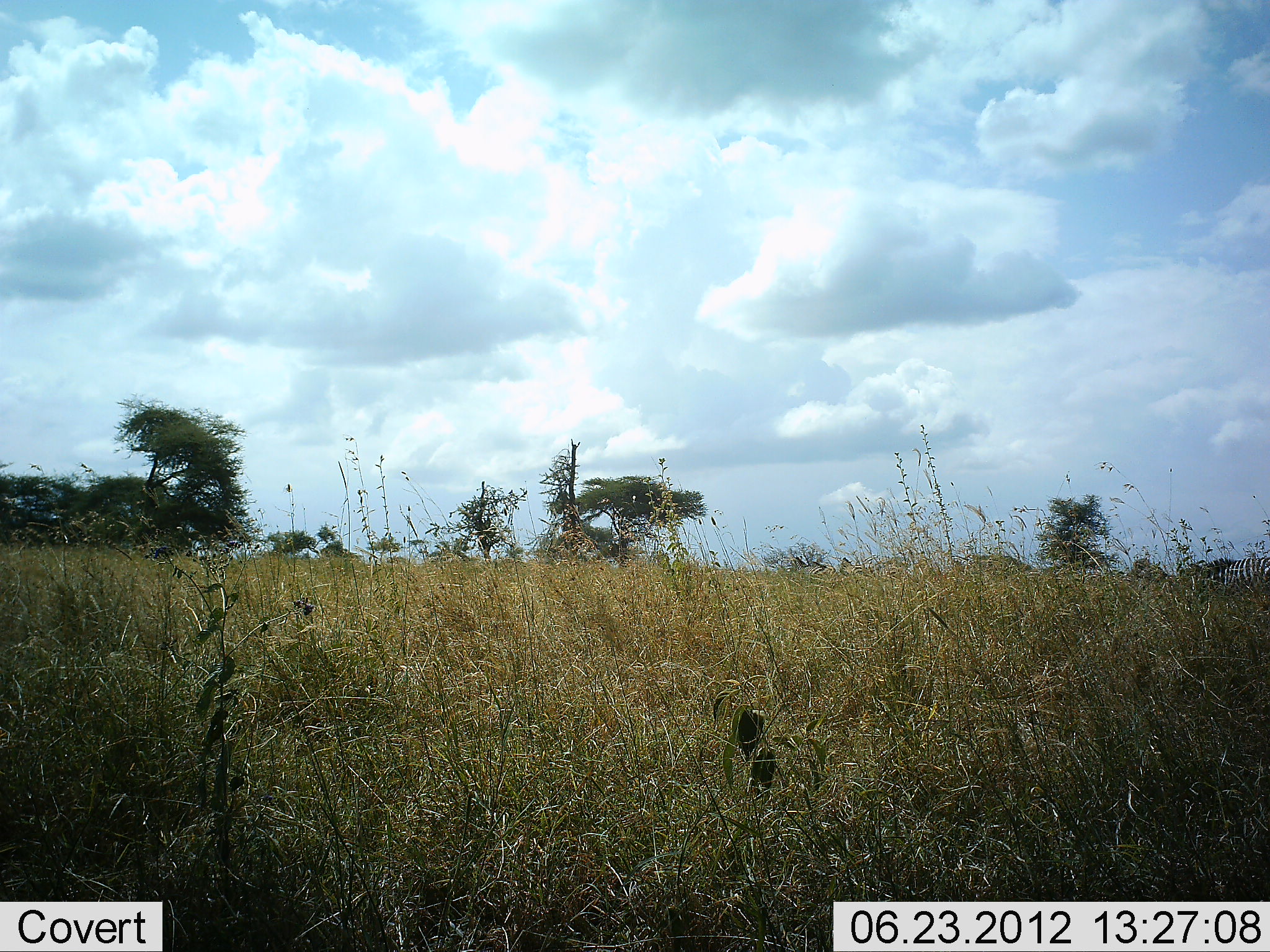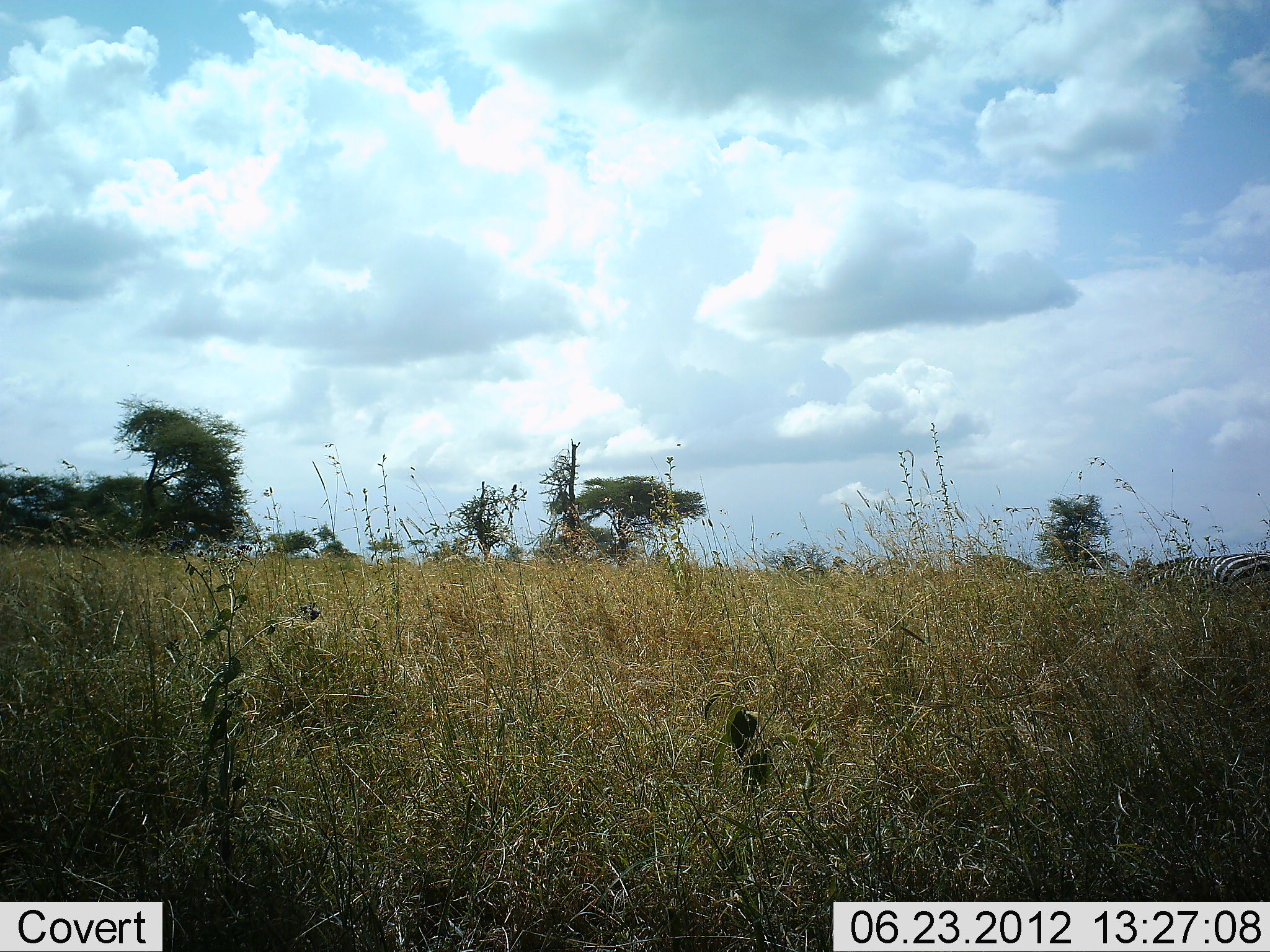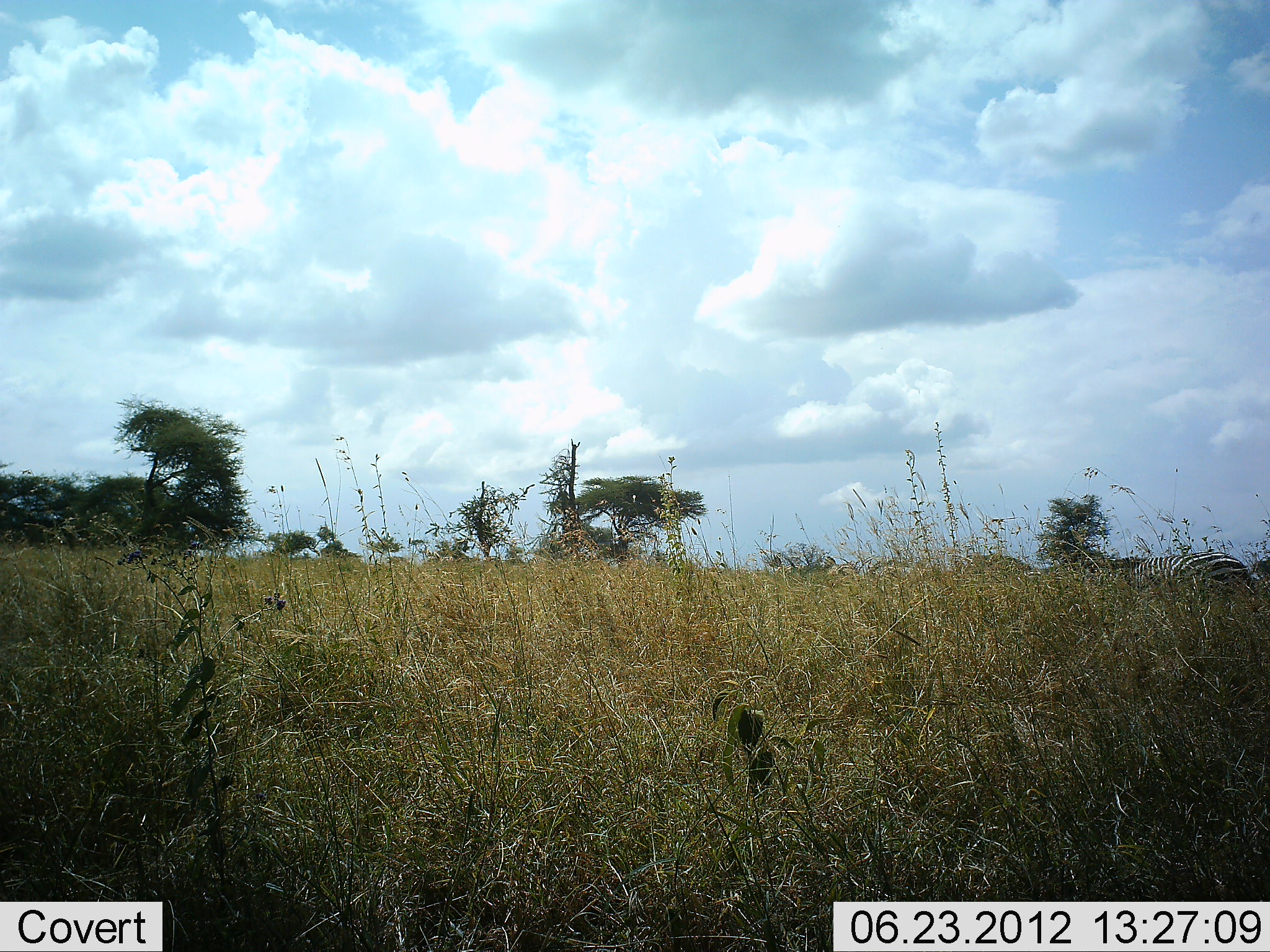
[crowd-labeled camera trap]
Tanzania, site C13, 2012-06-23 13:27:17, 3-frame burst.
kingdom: Animalia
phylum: Chordata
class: Mammalia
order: Perissodactyla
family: Equidae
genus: Equus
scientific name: Equus quagga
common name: plains zebra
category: zebra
Zebra (plains zebra) (Equus quagga), count 1. Behavior (volunteer vote fractions): standing 10%, resting 0%, moving 80%, interacting 0%. Young present (vote fraction): 0%. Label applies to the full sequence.